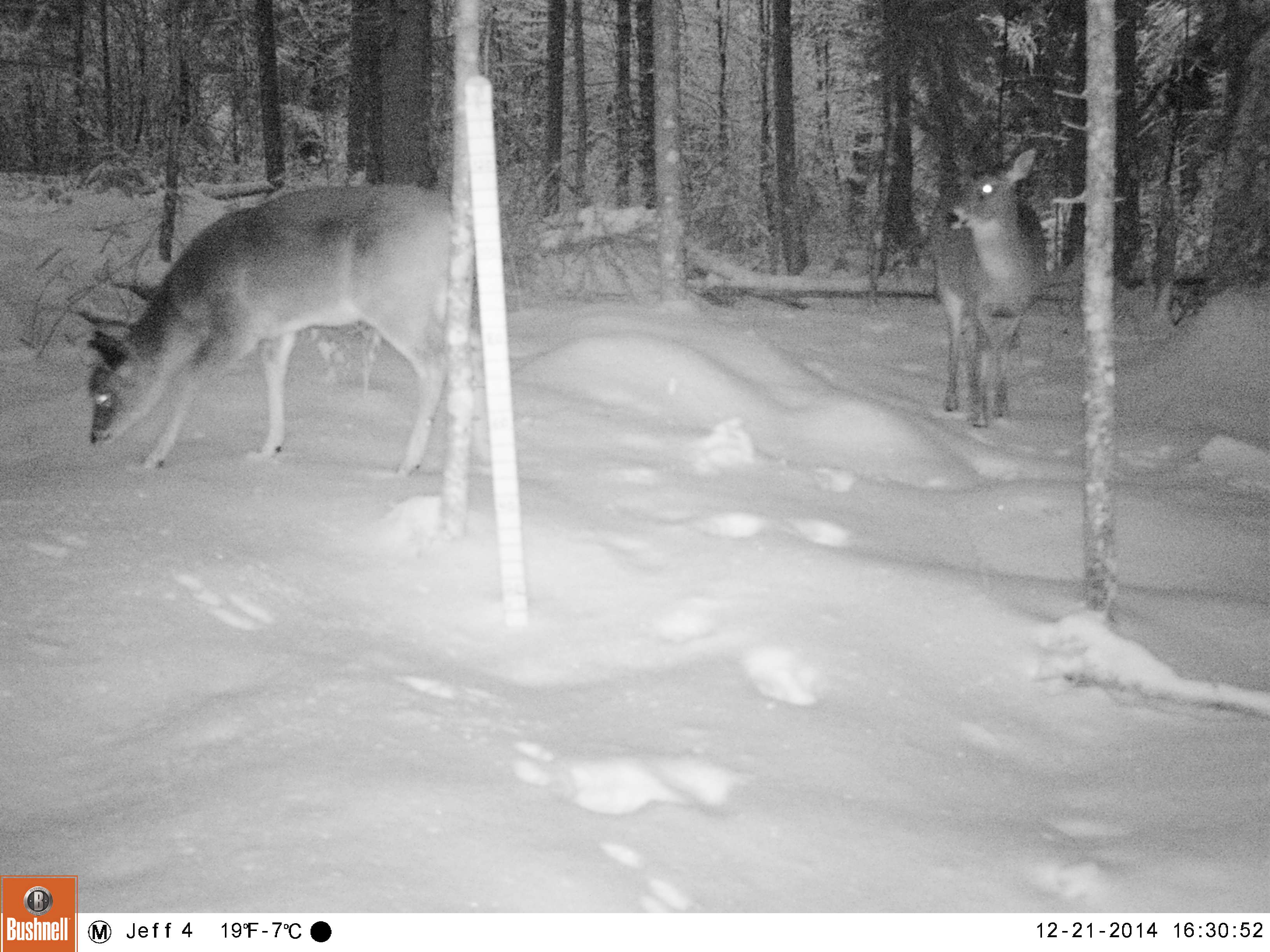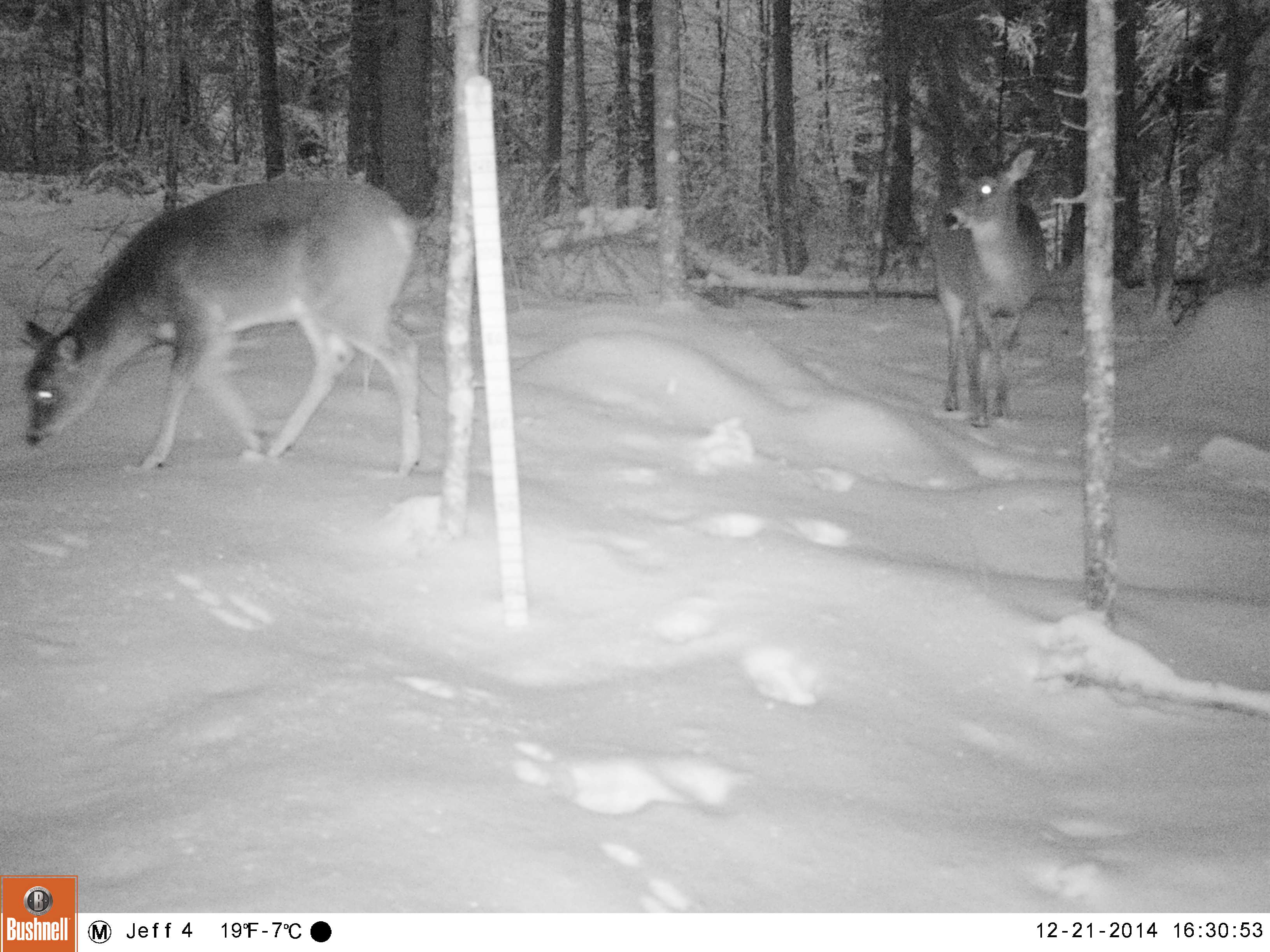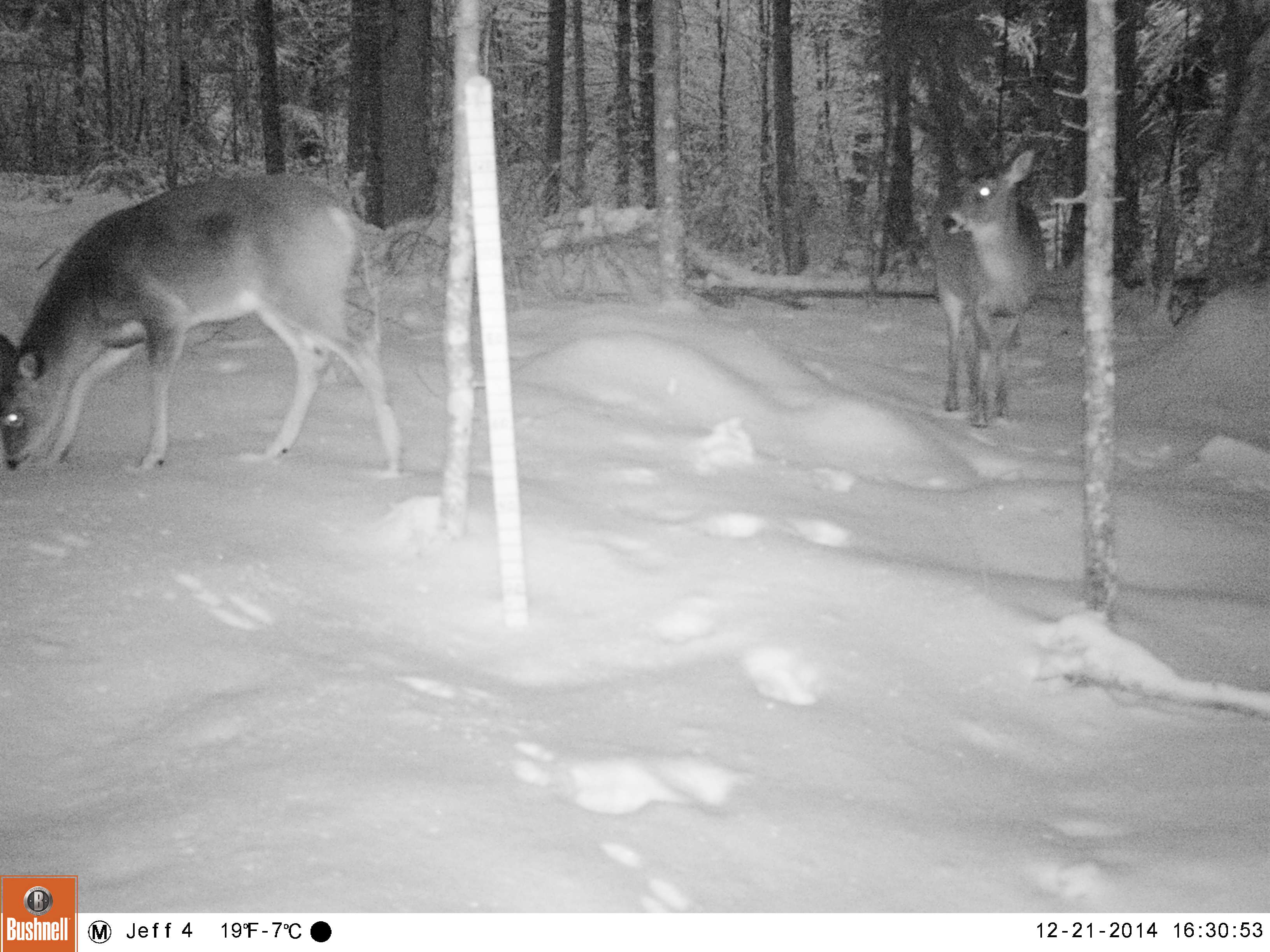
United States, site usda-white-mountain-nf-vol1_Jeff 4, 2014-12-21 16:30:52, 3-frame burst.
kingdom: Animalia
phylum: Chordata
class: Mammalia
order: Artiodactyla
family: Cervidae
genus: Odocoileus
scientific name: Odocoileus virginianus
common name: white-tailed deer